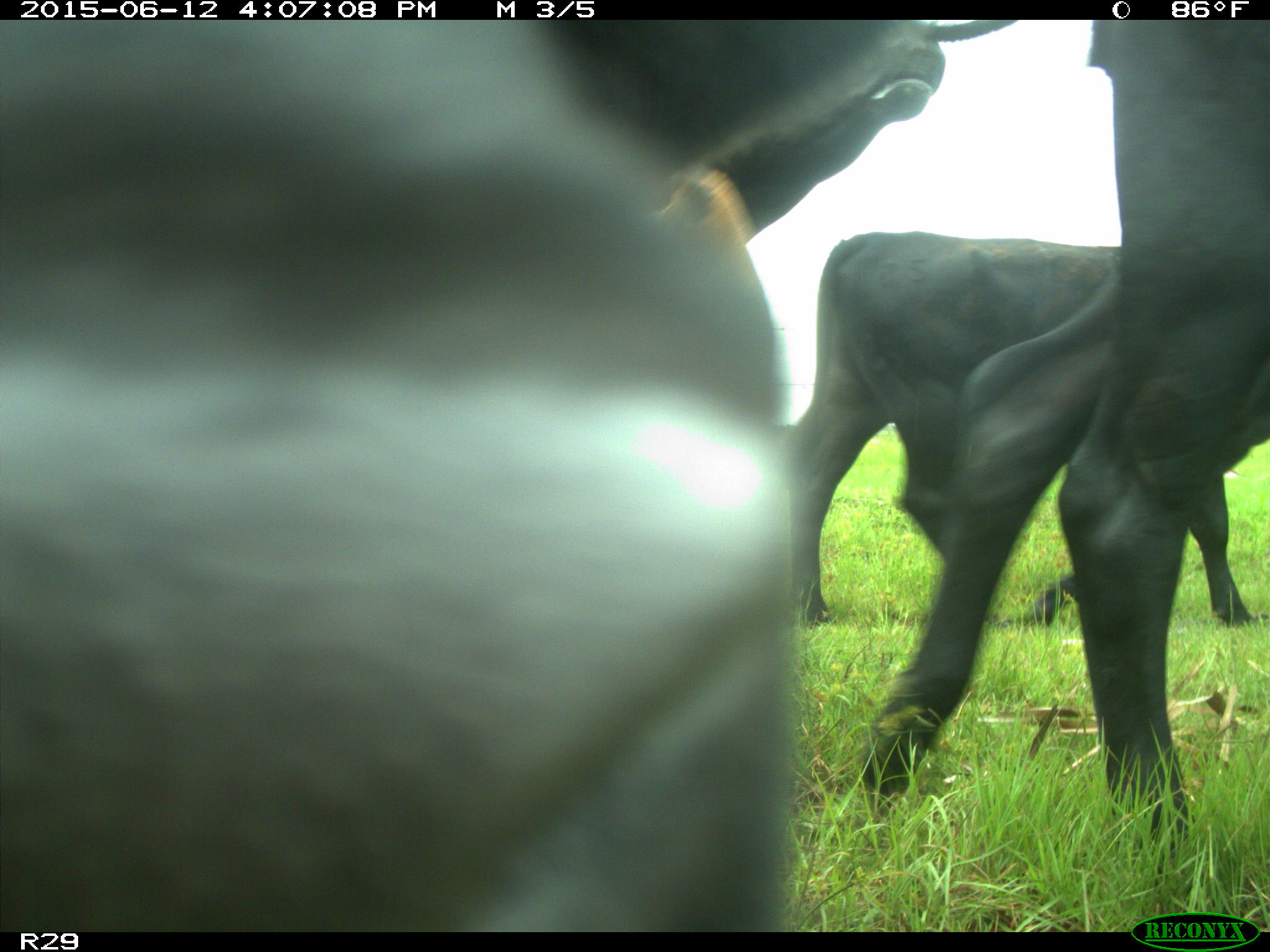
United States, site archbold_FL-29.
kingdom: Animalia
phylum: Chordata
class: Mammalia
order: Artiodactyla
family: Bovidae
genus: Bos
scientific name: Bos taurus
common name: domestic cow